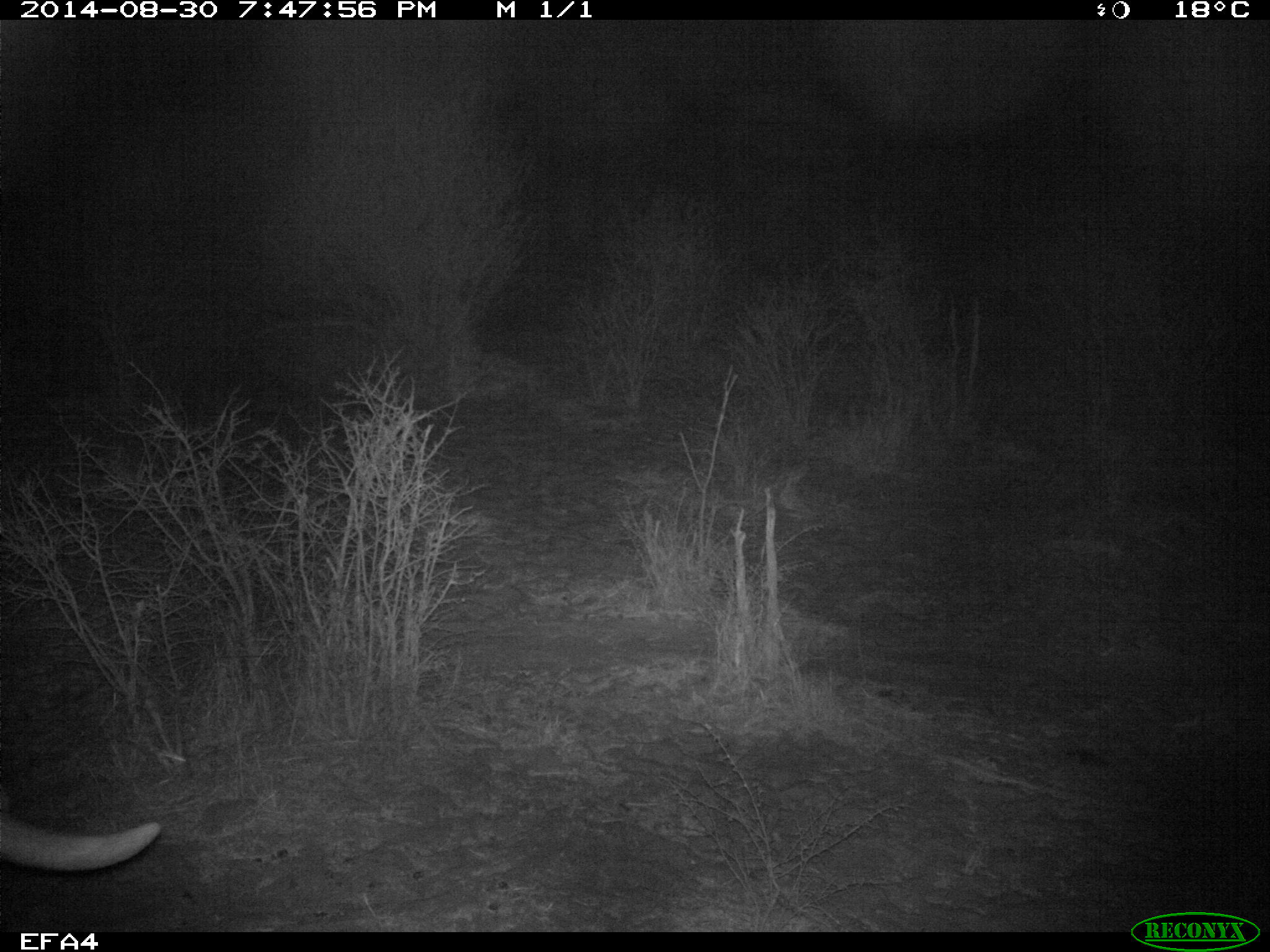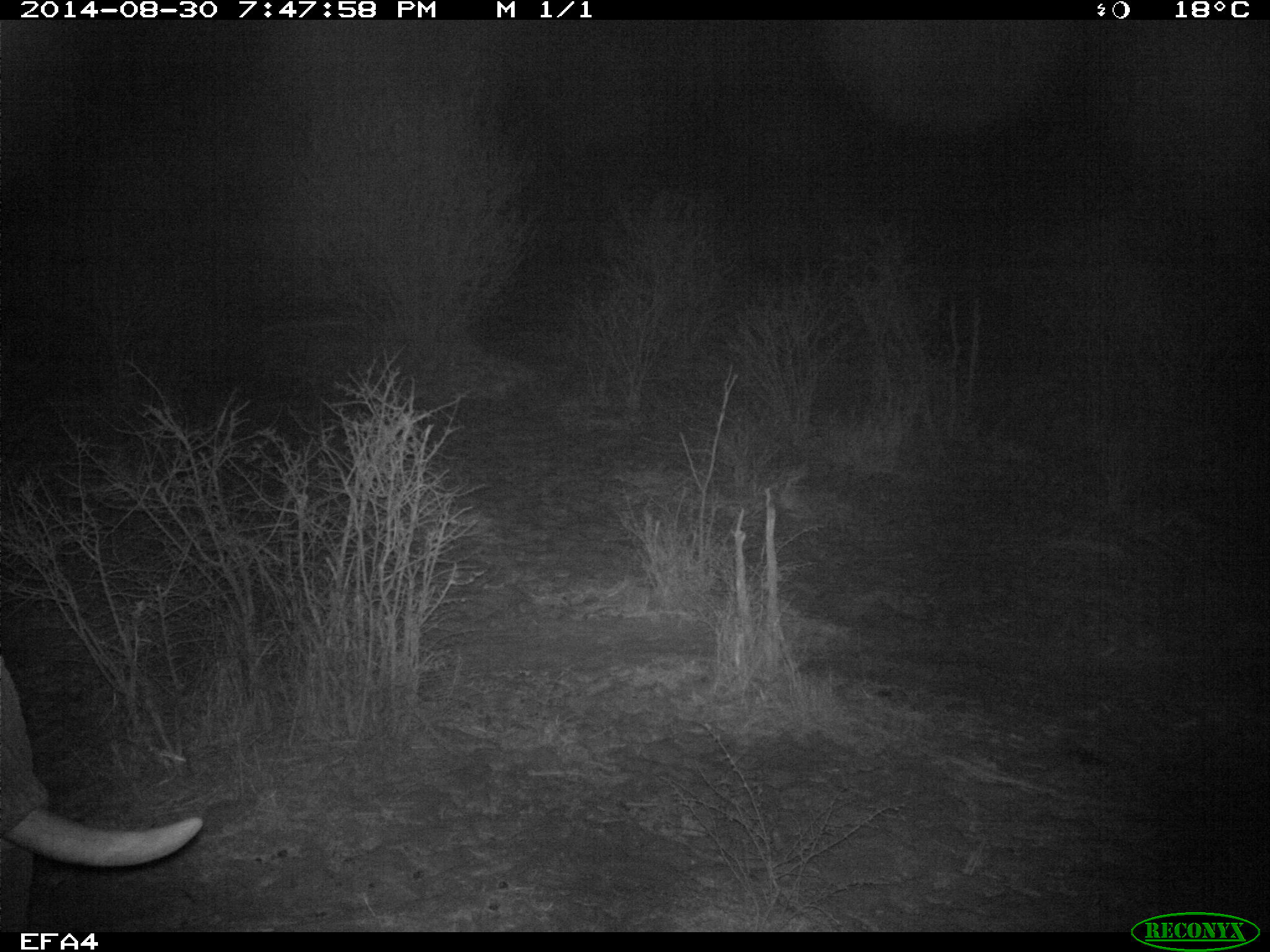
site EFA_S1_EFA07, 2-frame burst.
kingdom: Animalia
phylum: Chordata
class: Mammalia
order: Proboscidea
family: Elephantidae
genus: Loxodonta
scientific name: Loxodonta africana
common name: african bush elephant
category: elephant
Elephant (african bush elephant) (Loxodonta africana), count 1. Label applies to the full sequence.